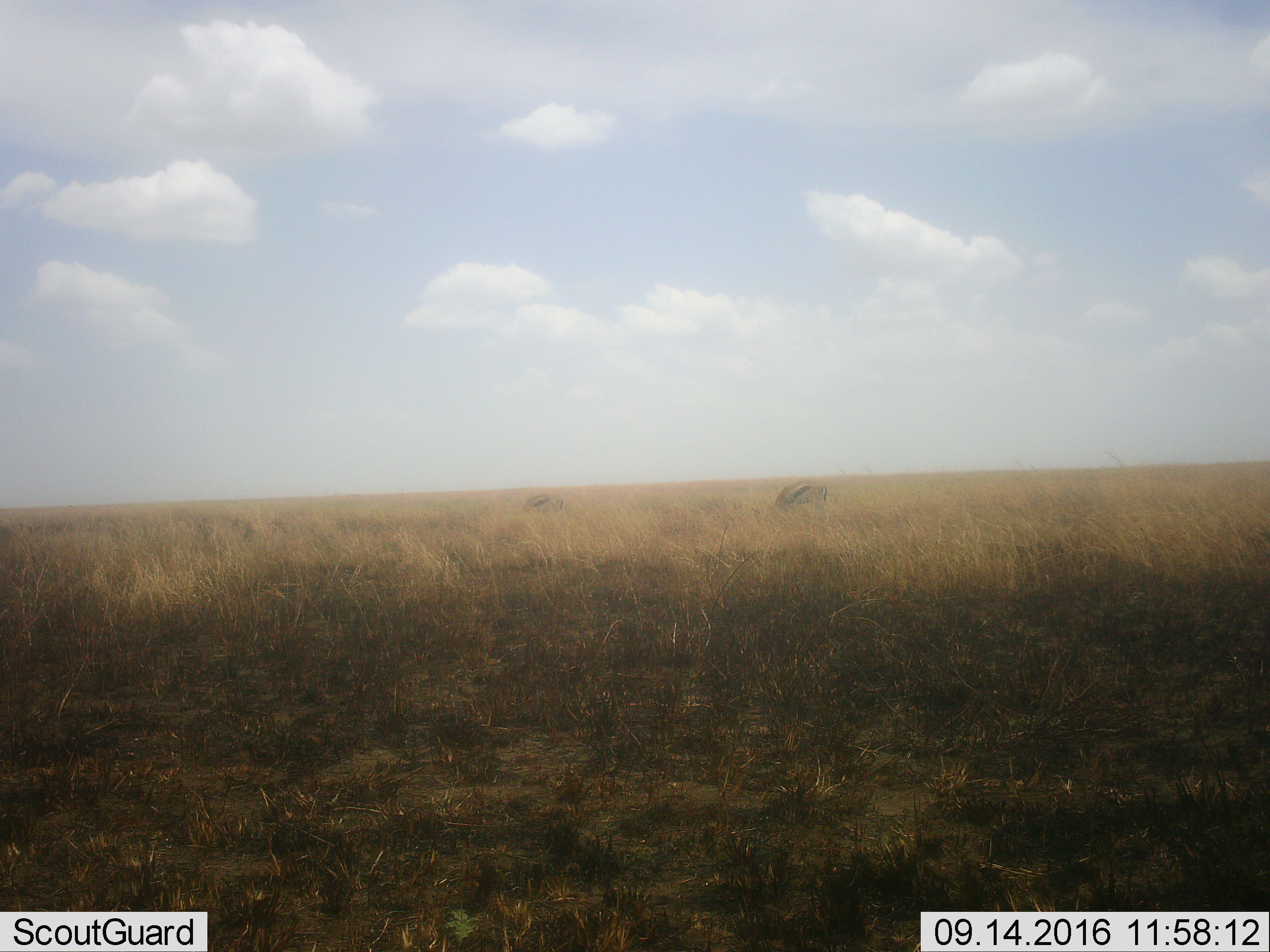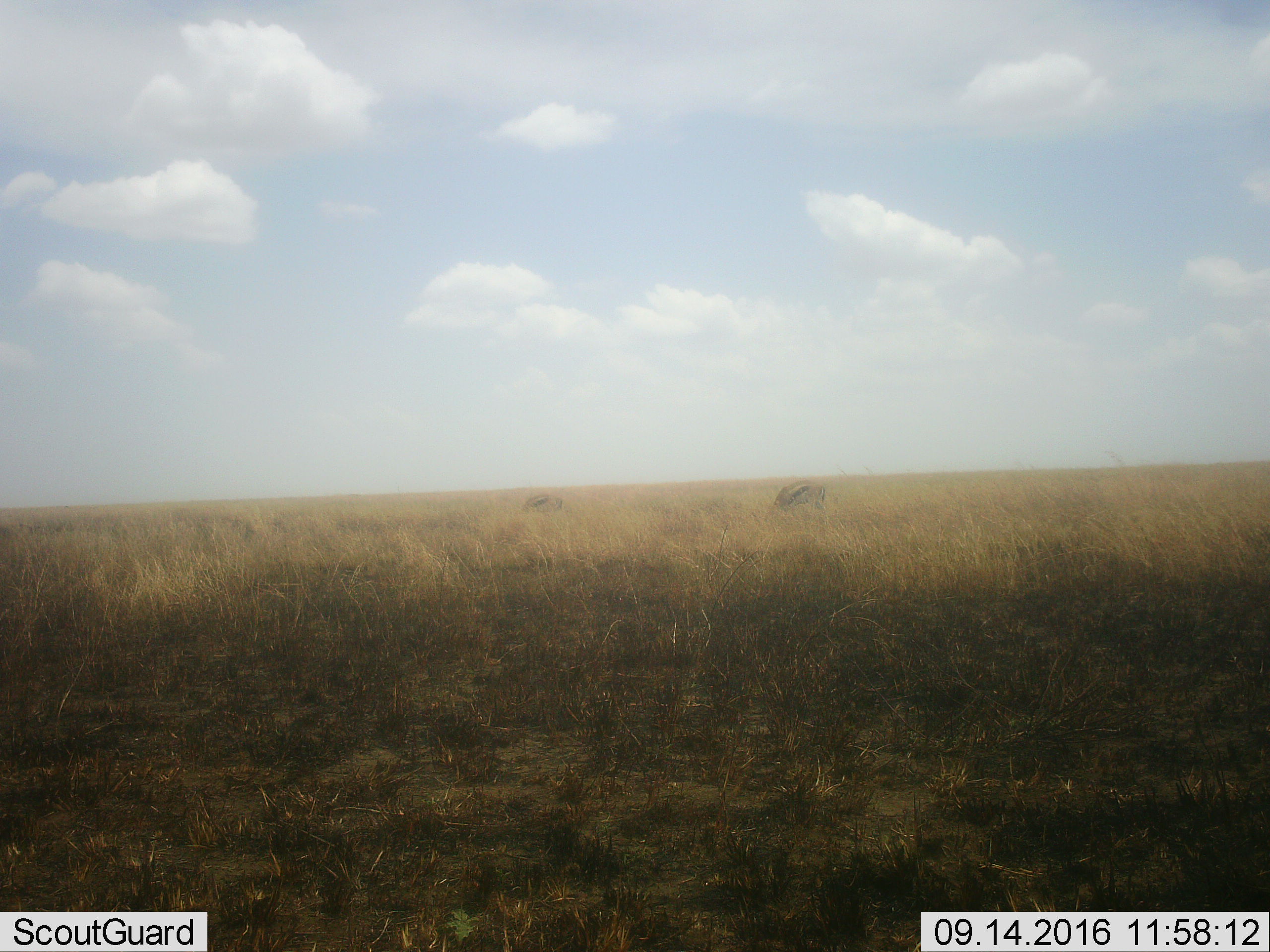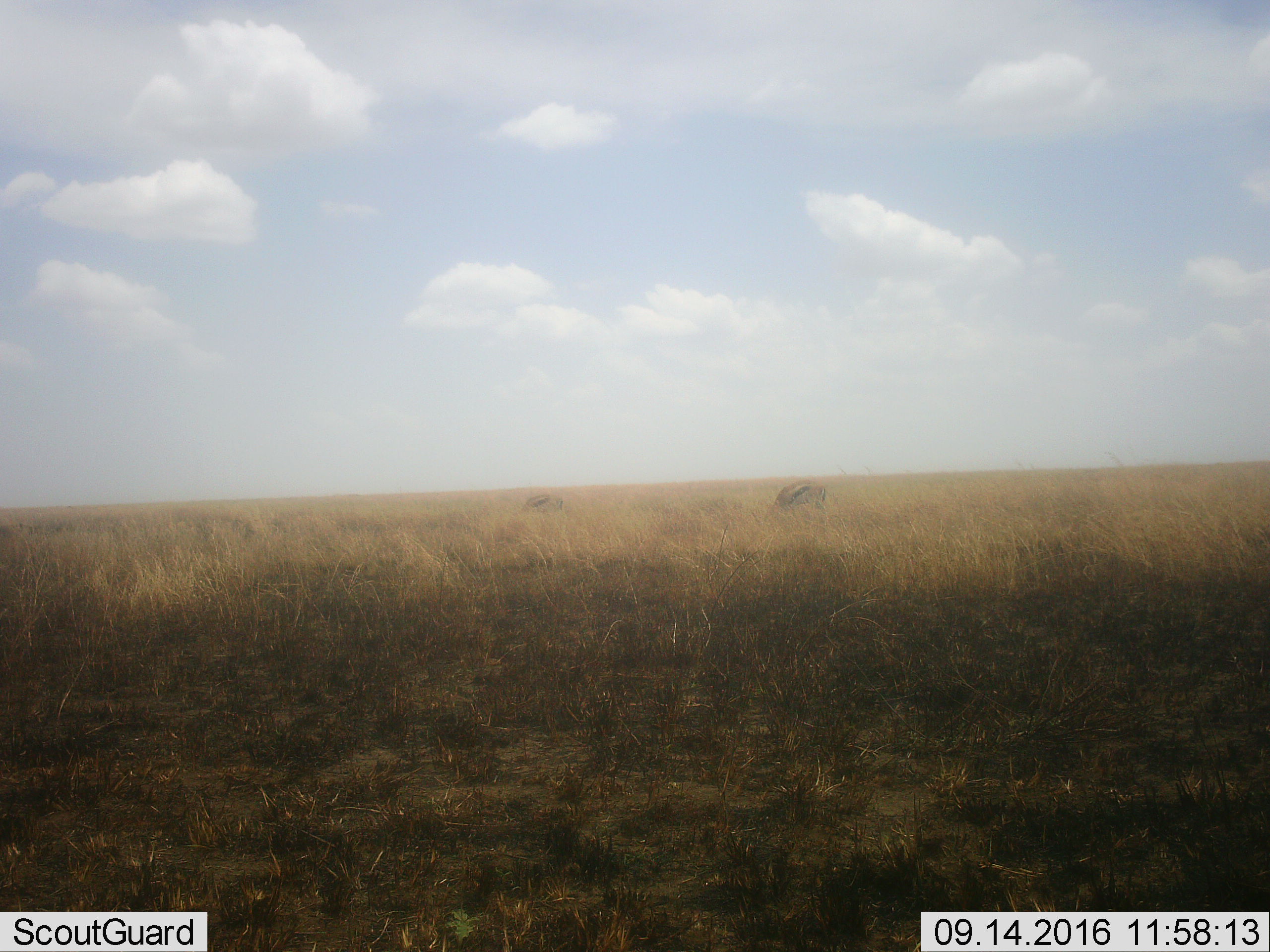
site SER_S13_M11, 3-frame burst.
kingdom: Animalia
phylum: Chordata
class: Mammalia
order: Artiodactyla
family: Bovidae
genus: Eudorcas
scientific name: Eudorcas thomsonii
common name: thomson's gazelle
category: gazellethomsons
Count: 2.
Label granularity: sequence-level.